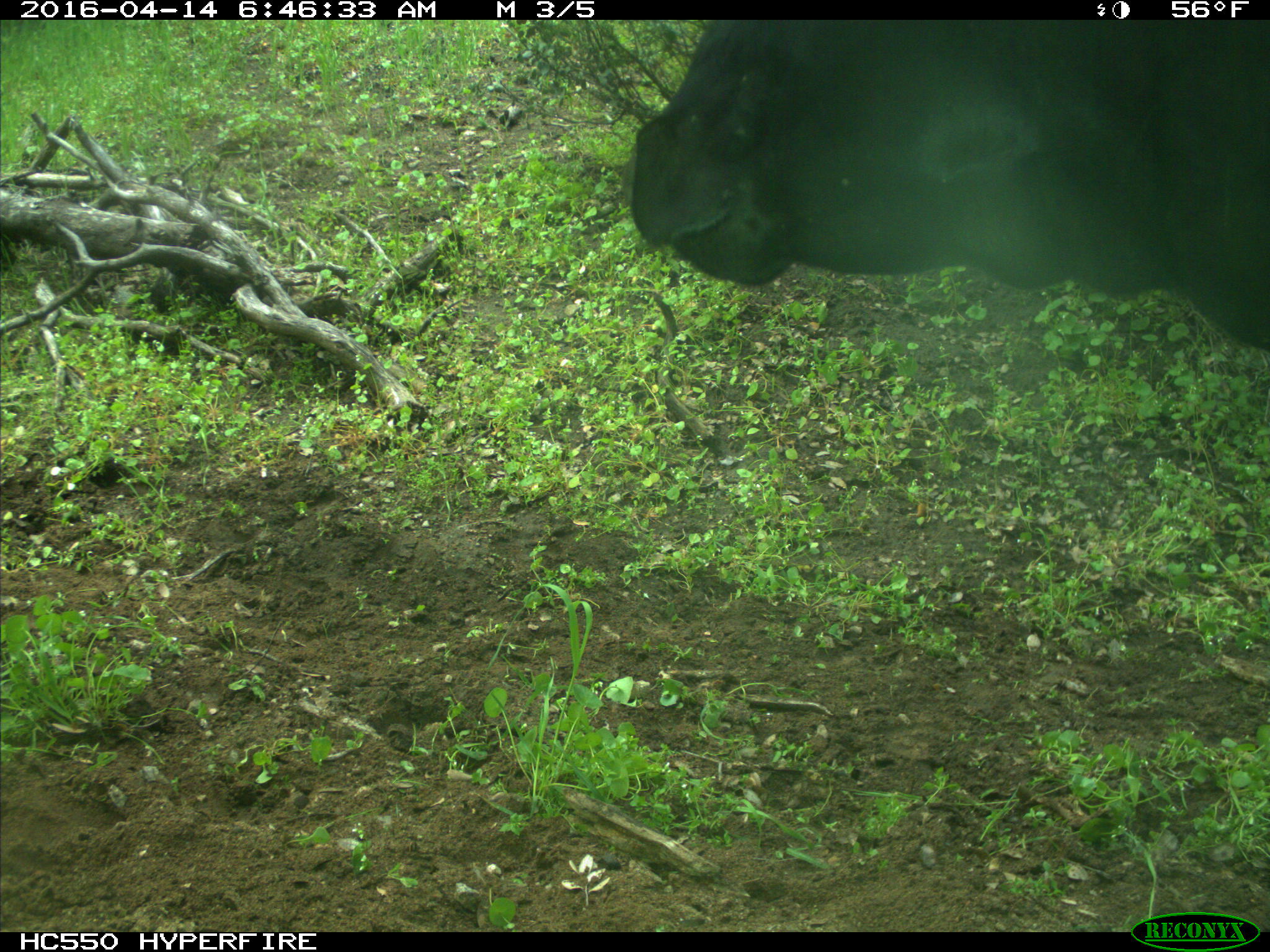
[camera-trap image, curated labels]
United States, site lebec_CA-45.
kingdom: Animalia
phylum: Chordata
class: Mammalia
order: Artiodactyla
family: Bovidae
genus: Bos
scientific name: Bos taurus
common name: domestic cow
Bos taurus (domestic cow).